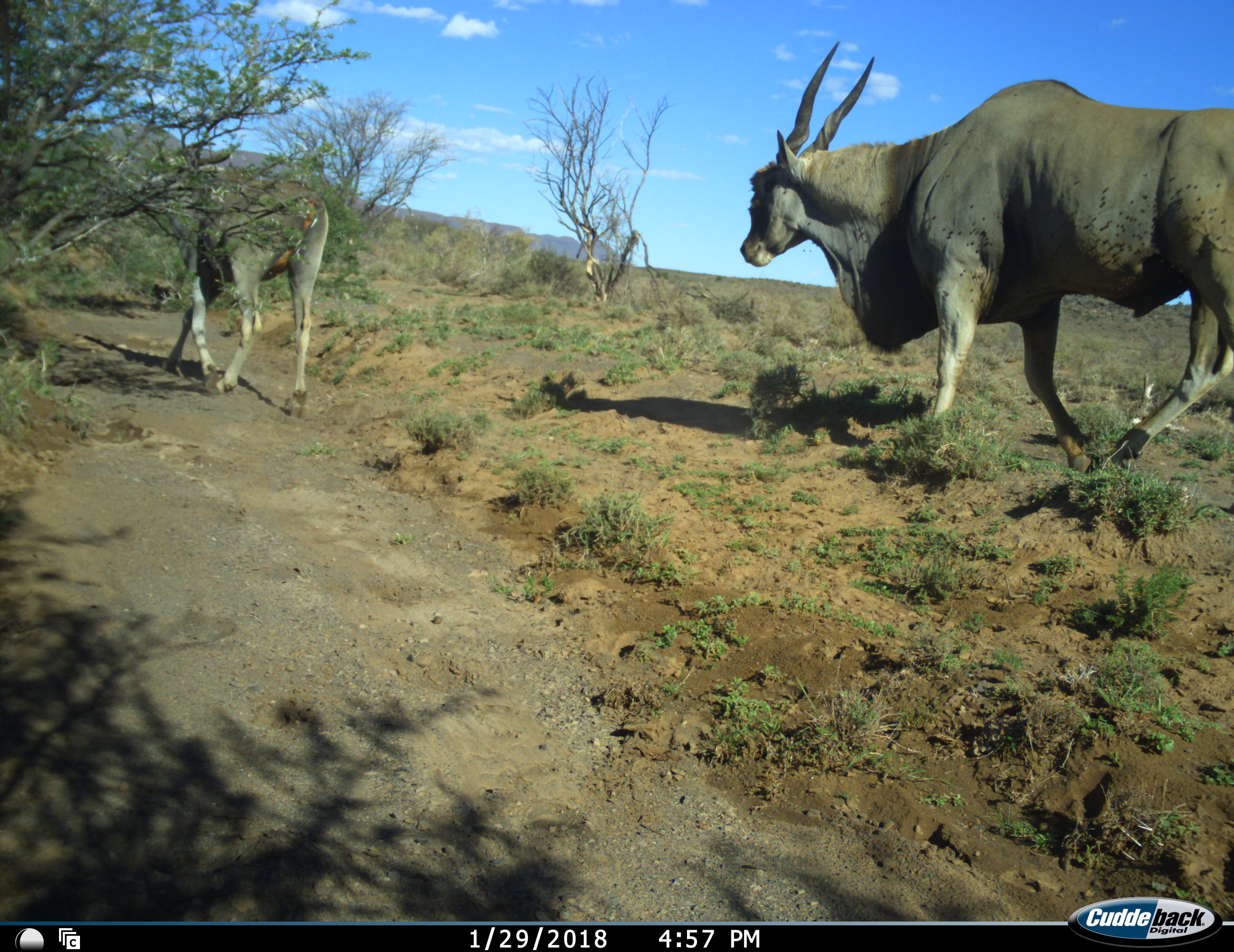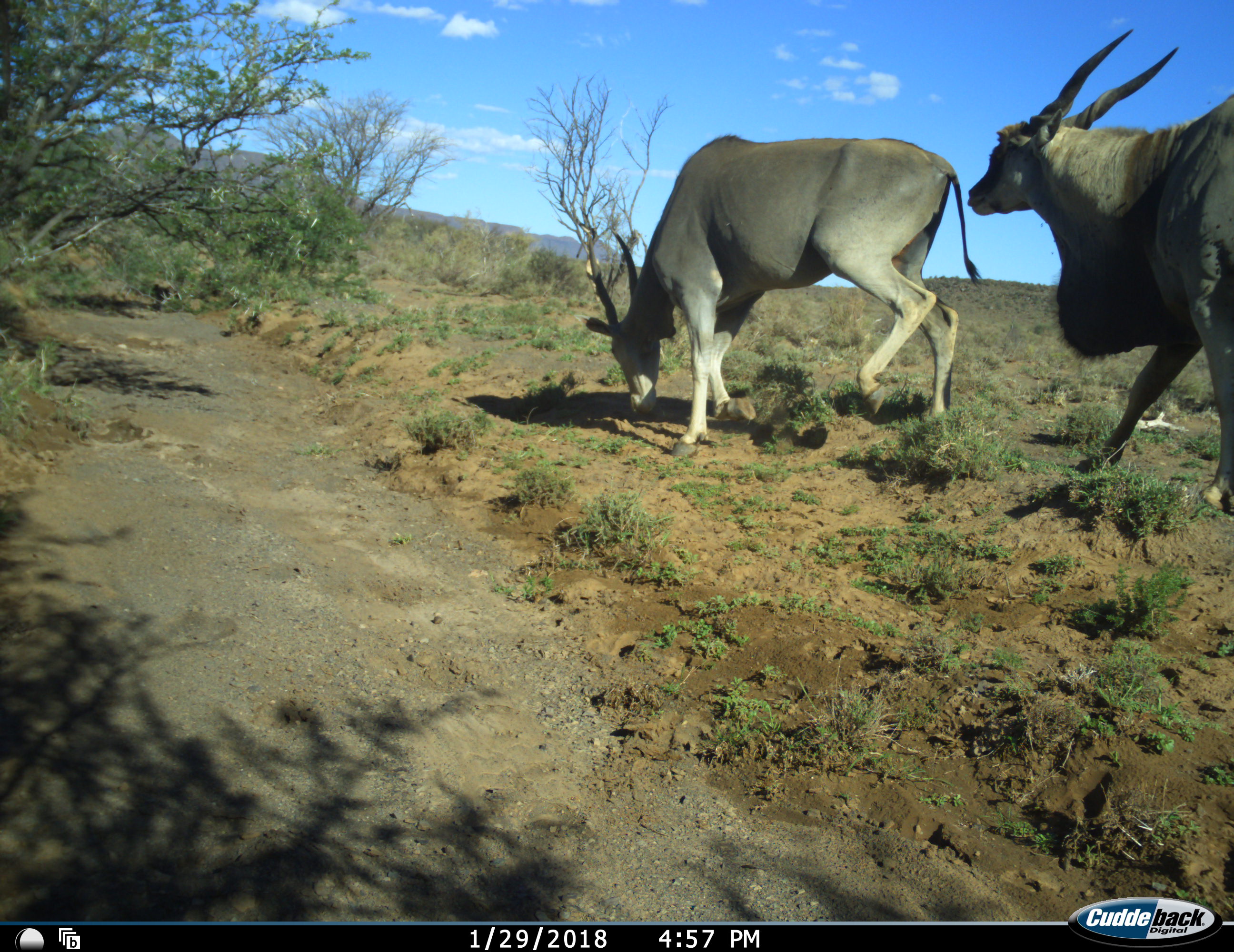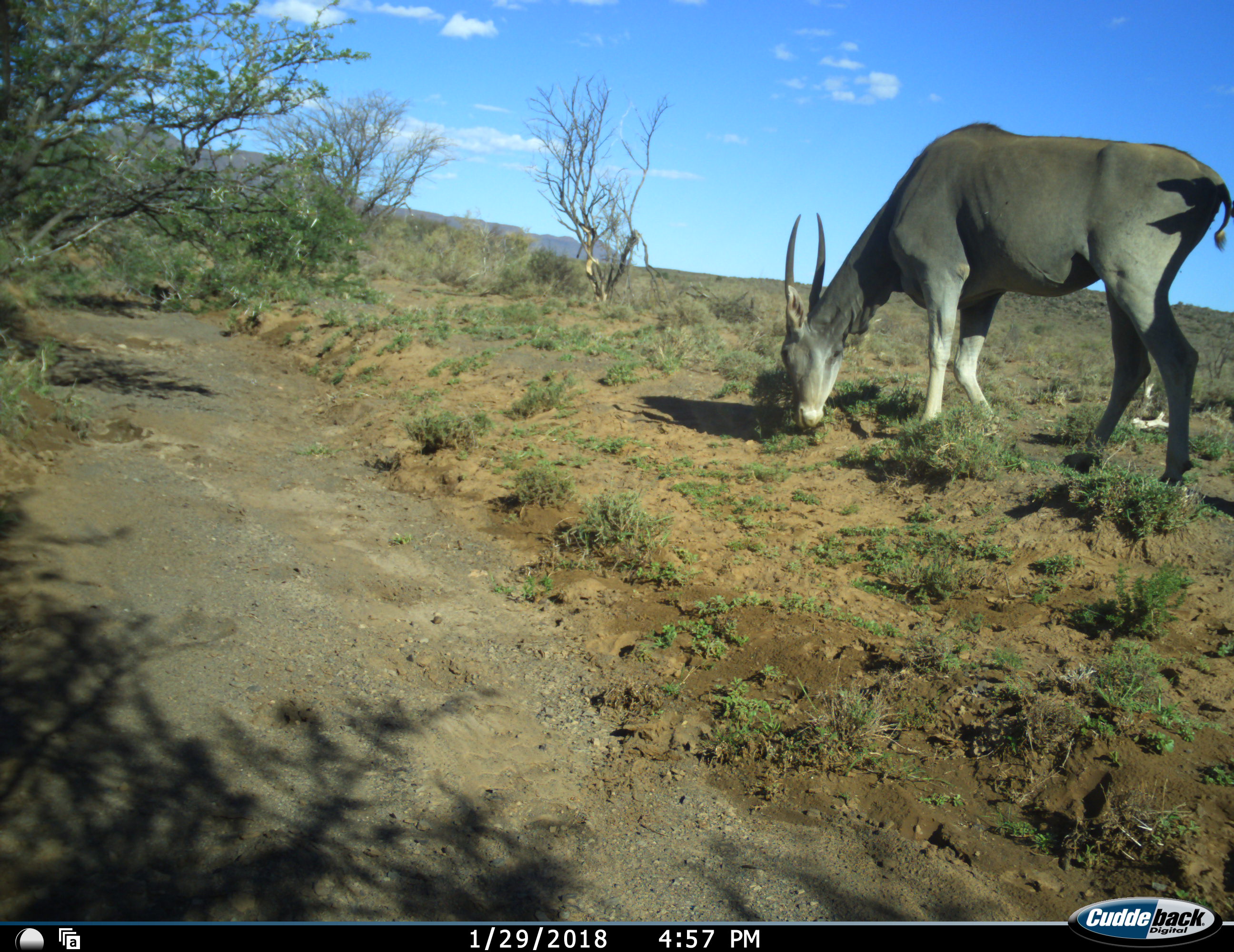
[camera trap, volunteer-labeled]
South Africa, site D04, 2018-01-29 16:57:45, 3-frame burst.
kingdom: Animalia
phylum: Chordata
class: Mammalia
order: Artiodactyla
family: Bovidae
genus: Tragelaphus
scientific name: Tragelaphus oryx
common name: eland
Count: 2.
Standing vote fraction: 0%.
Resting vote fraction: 0%.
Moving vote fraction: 100%.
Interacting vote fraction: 10%.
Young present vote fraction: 0%.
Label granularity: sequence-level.